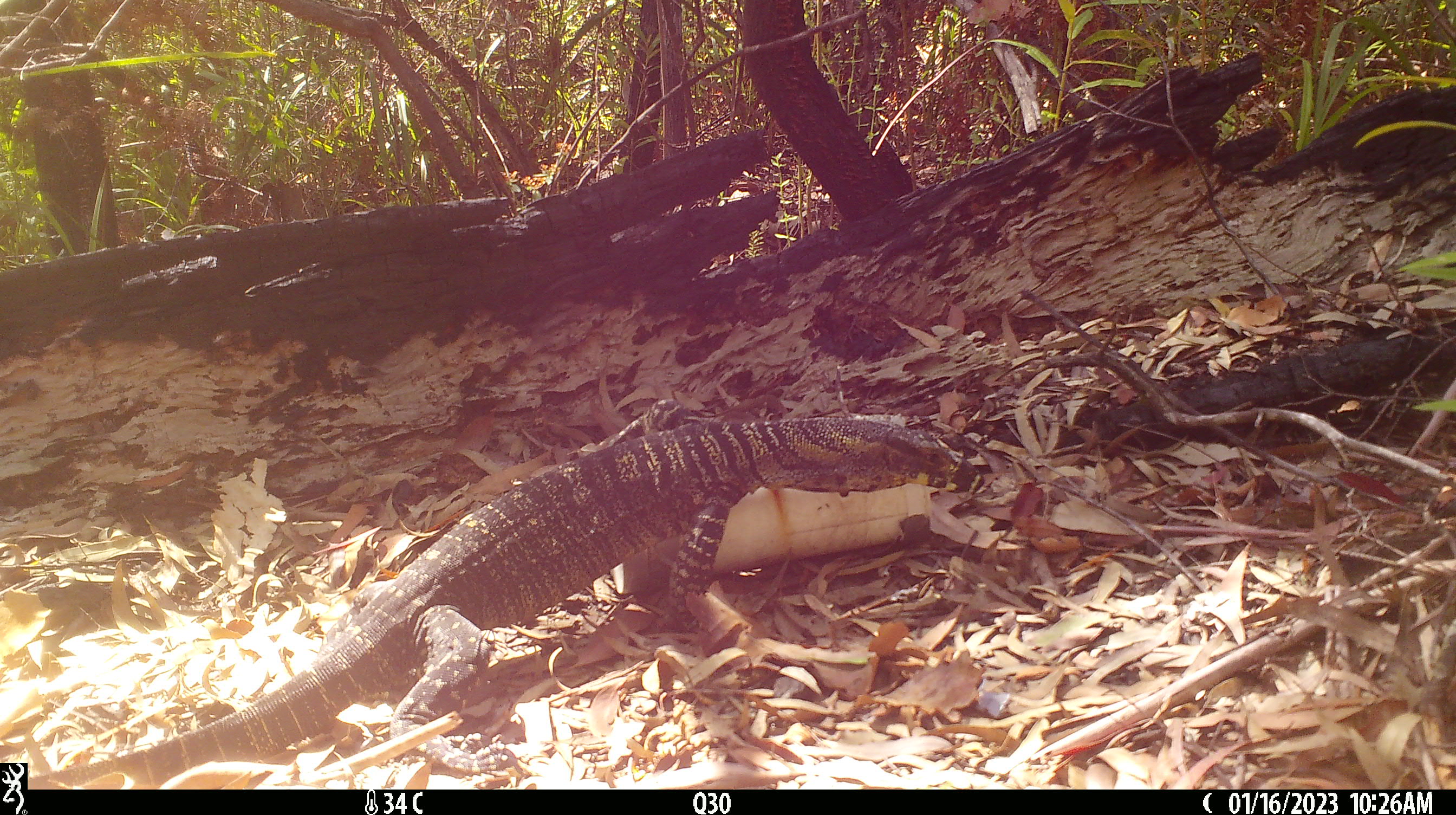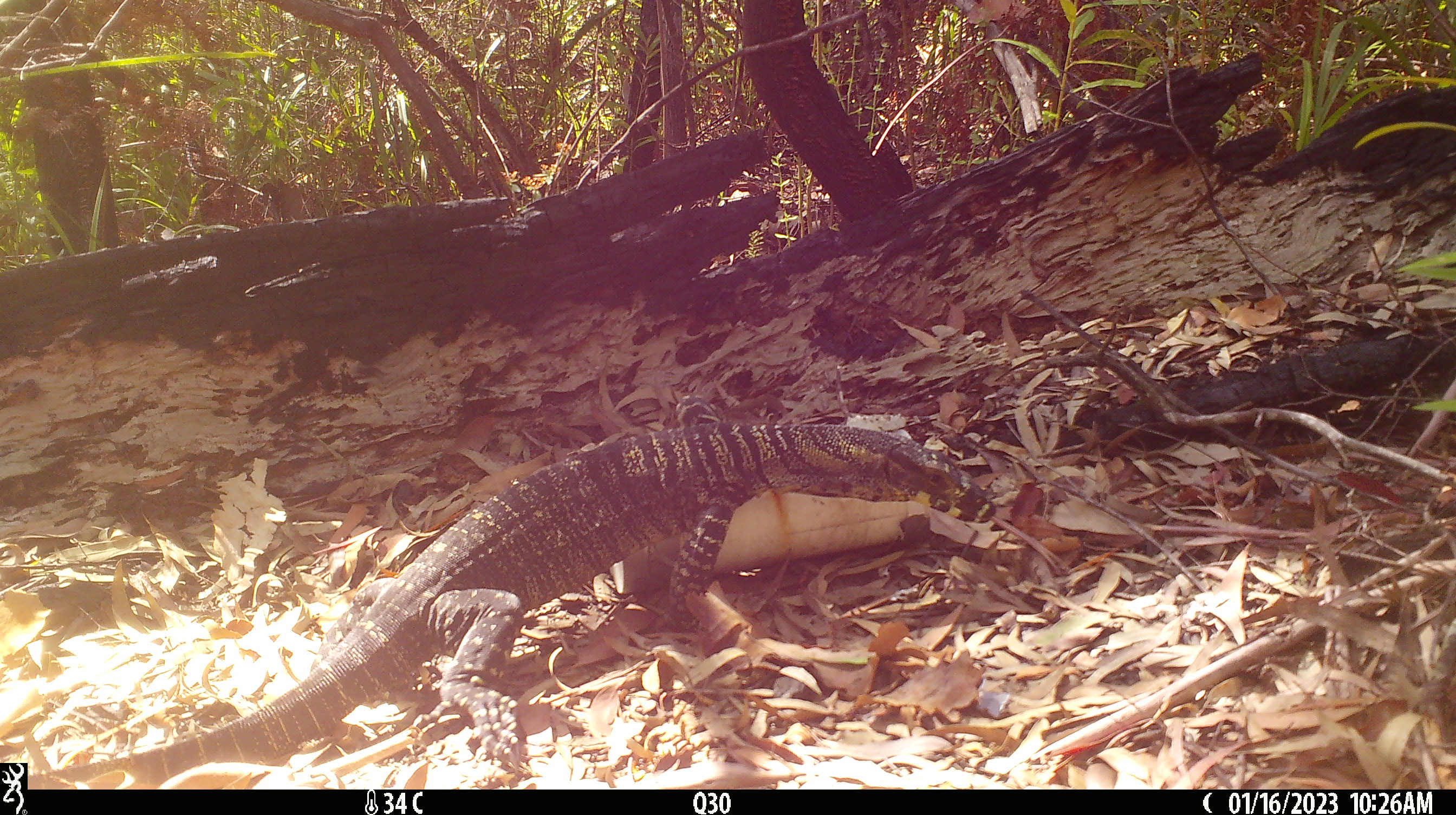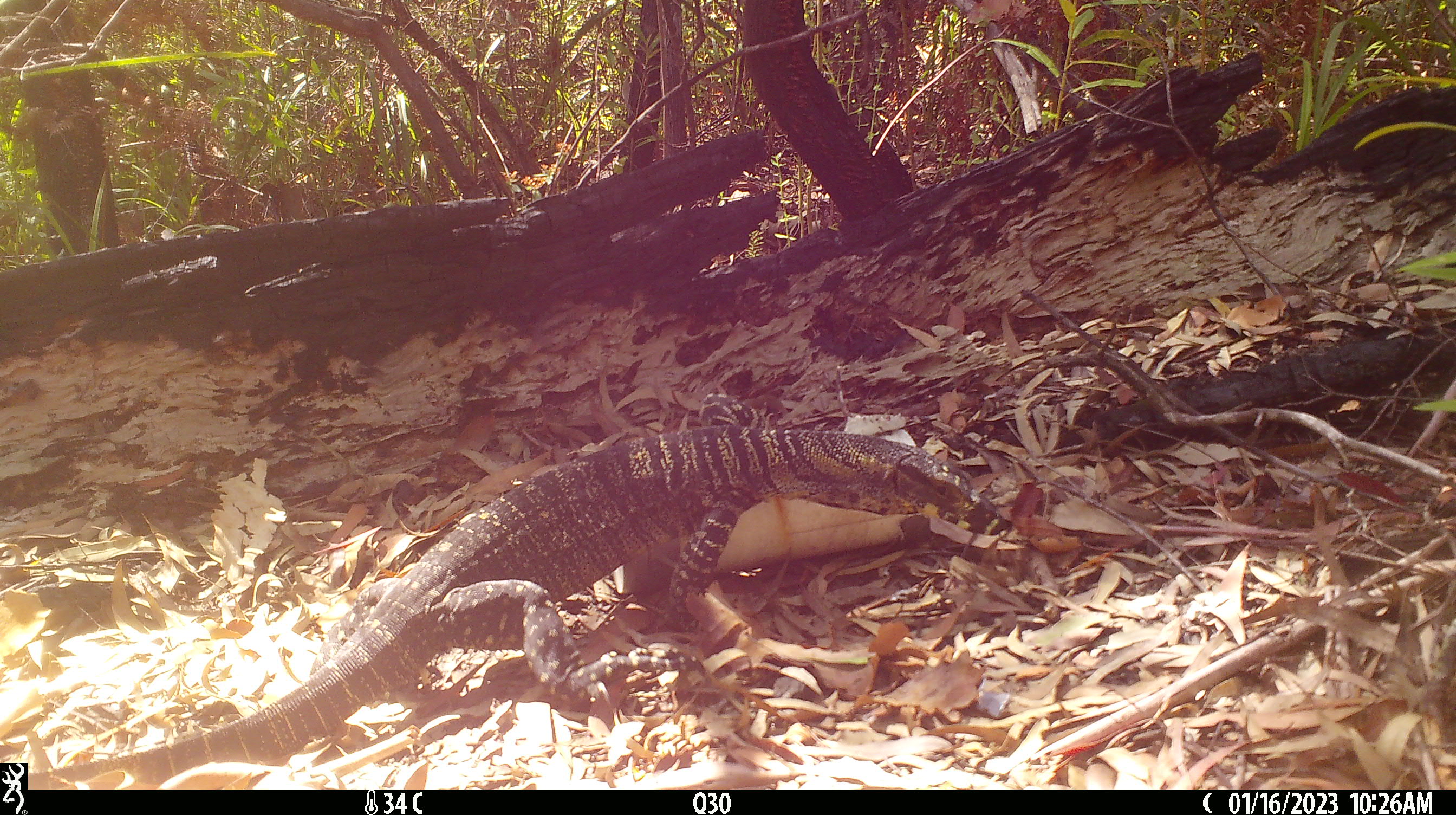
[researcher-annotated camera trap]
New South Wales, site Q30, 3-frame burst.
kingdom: Animalia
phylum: Chordata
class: Reptilia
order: Squamata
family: Varanidae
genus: Varanus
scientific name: Varanus varius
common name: lace monitor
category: goanna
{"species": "goanna (lace monitor) (Varanus varius)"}